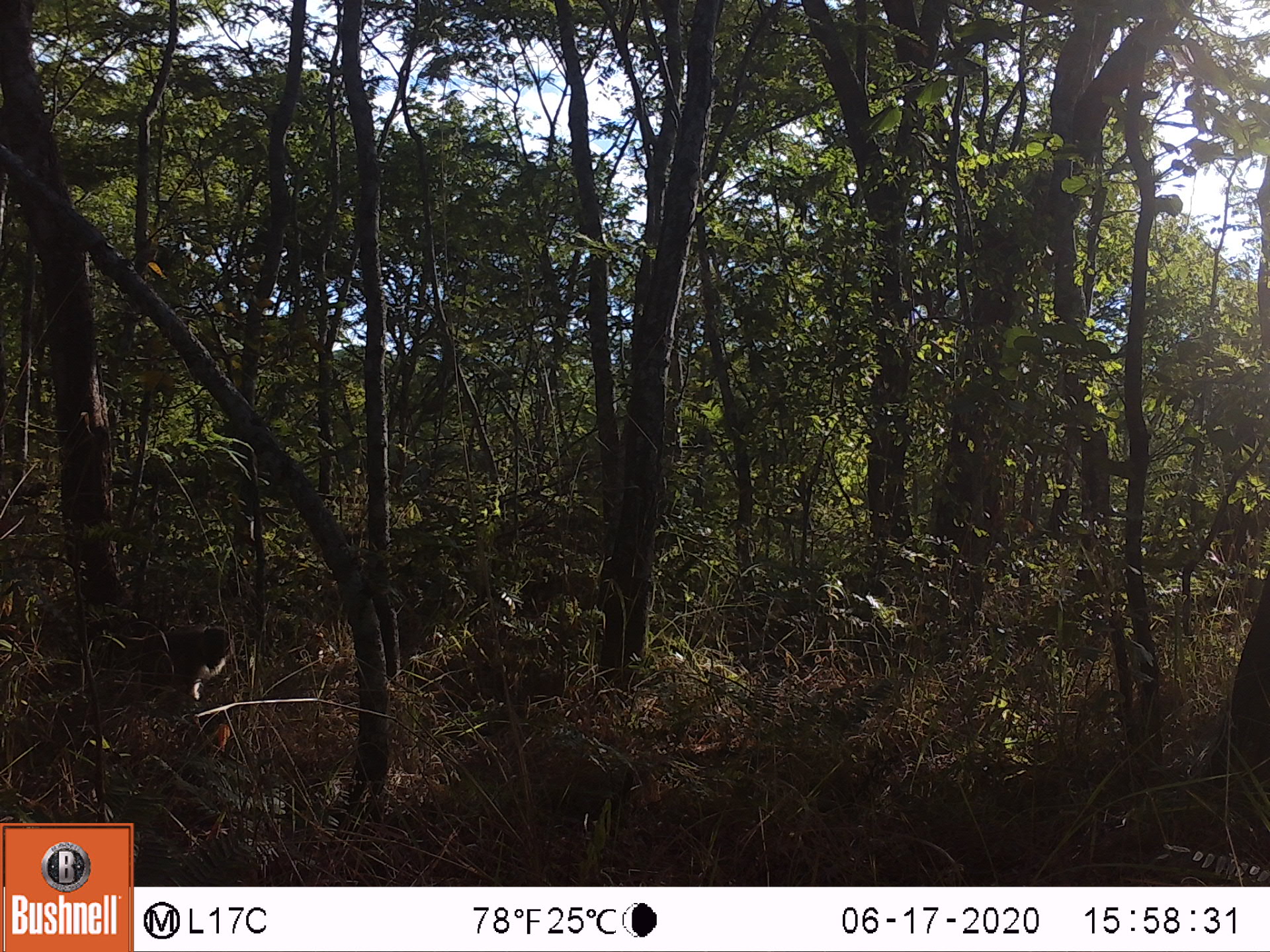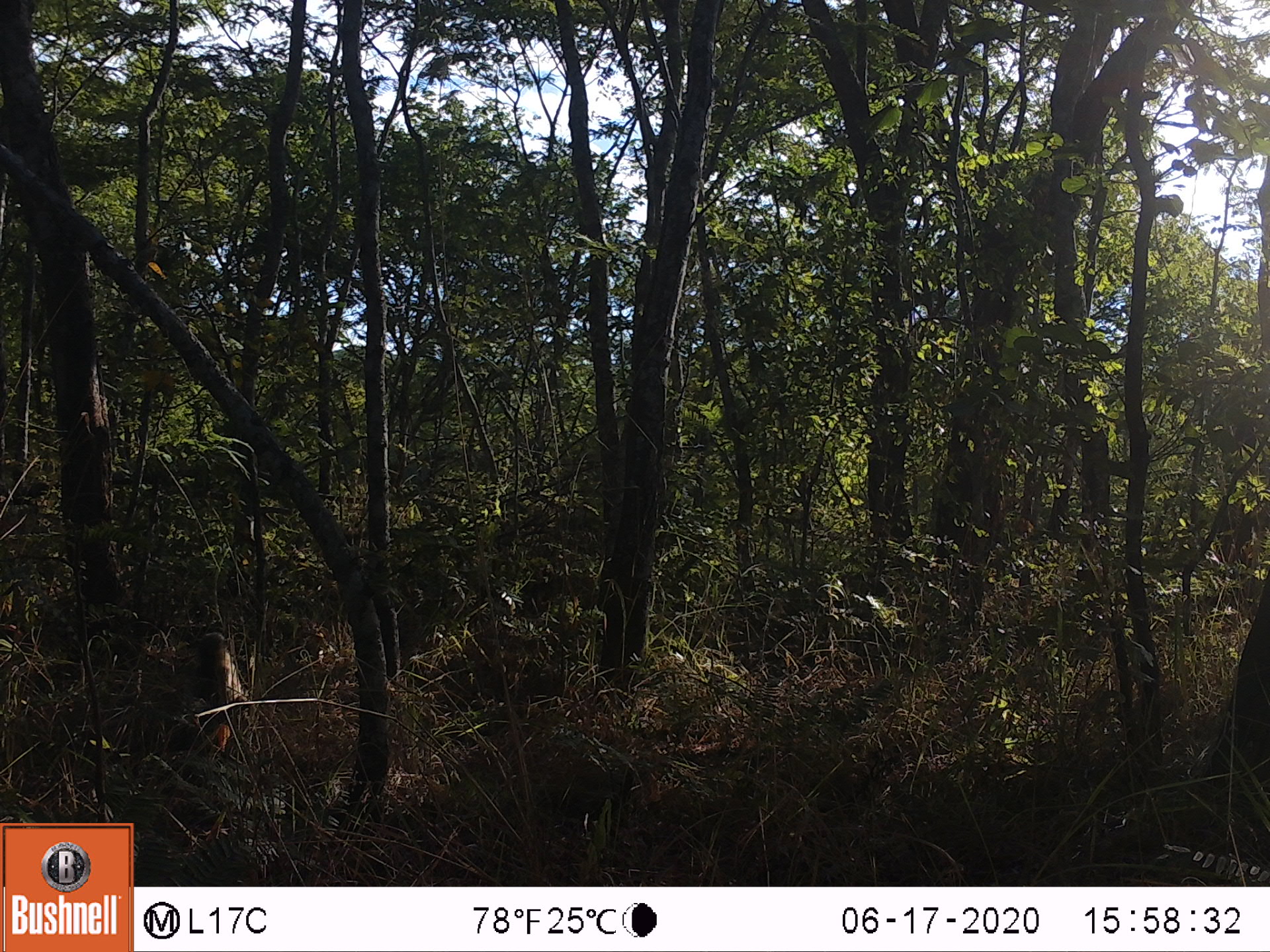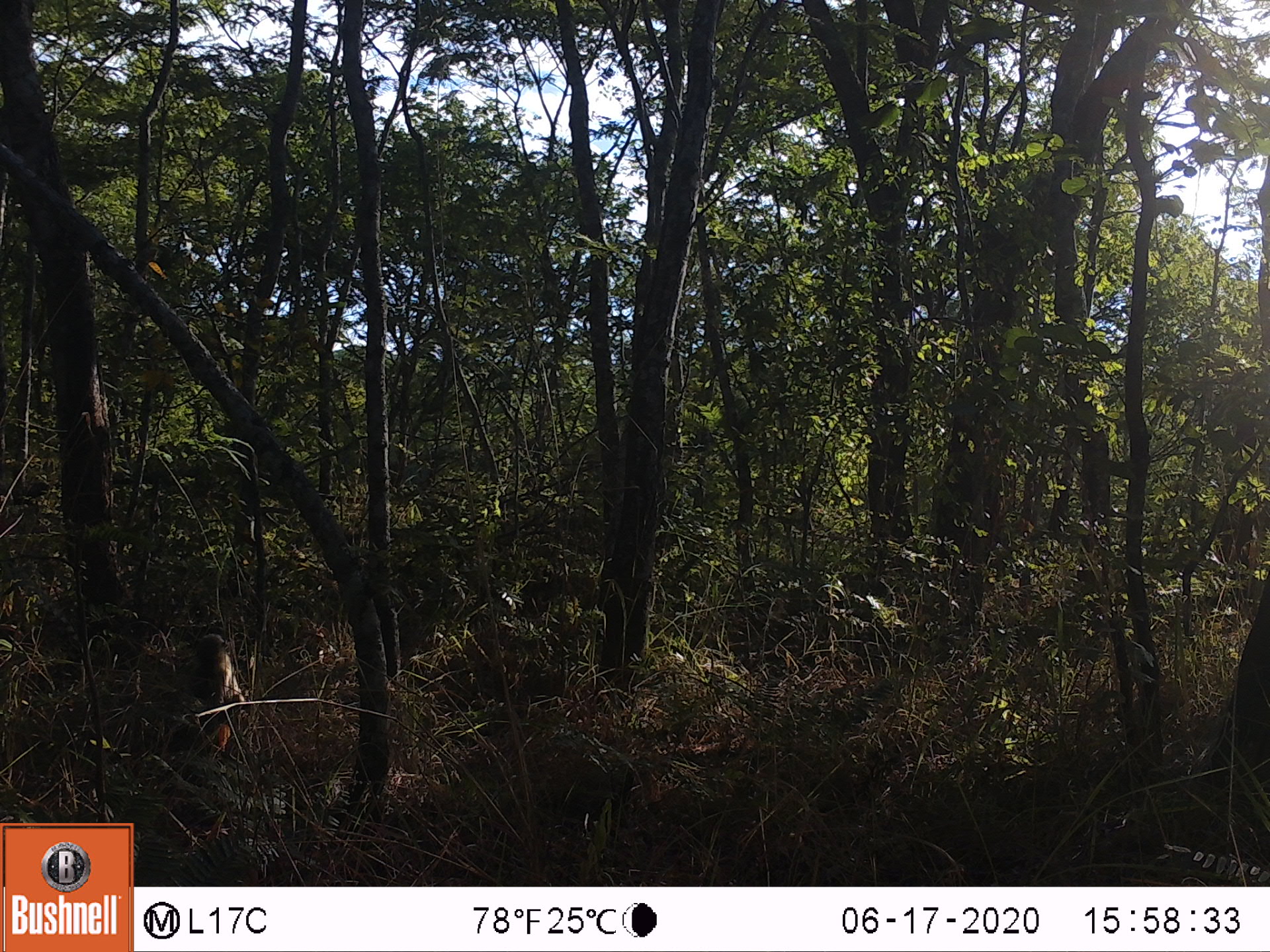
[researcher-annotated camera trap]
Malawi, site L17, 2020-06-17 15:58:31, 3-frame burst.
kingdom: Animalia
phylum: Chordata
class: Mammalia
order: Primates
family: Cercopithecidae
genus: Papio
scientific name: Papio cynocephalus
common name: yellow baboon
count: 1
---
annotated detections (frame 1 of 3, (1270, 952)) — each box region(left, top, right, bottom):
yellow baboon: region(69, 617, 243, 754)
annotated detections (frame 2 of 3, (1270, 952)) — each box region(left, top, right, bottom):
yellow baboon: region(170, 619, 251, 759)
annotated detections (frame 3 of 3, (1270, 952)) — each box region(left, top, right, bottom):
yellow baboon: region(152, 624, 255, 760)